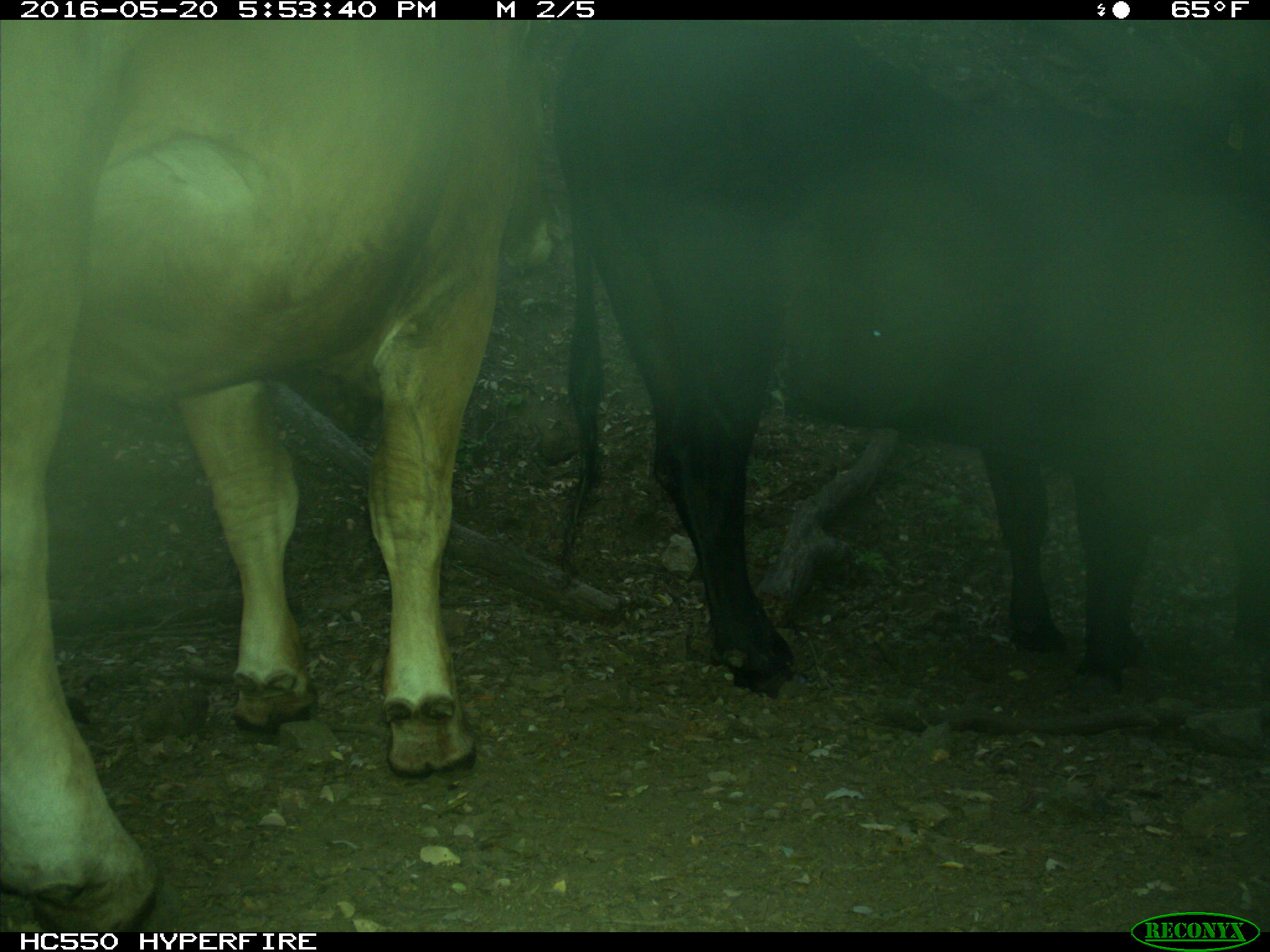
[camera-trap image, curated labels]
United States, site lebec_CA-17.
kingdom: Animalia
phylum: Chordata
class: Mammalia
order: Artiodactyla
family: Bovidae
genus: Bos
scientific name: Bos taurus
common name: domestic cow